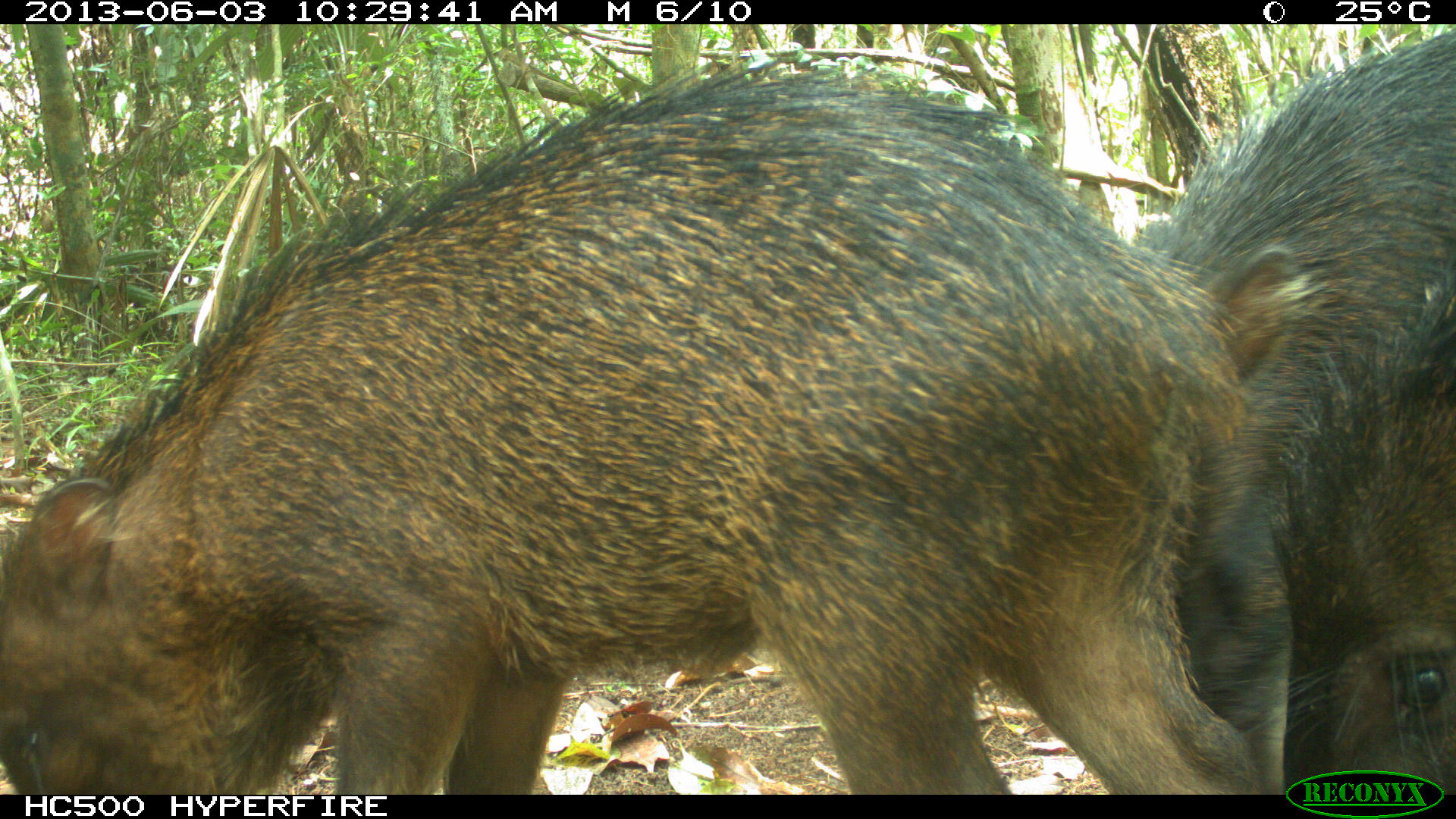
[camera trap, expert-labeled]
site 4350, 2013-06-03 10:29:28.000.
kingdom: Animalia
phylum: Chordata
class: Mammalia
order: Artiodactyla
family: Tayassuidae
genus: Tayassu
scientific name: Tayassu pecari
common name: white-lipped peccary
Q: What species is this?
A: Tayassu pecari (white-lipped peccary).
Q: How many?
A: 6.